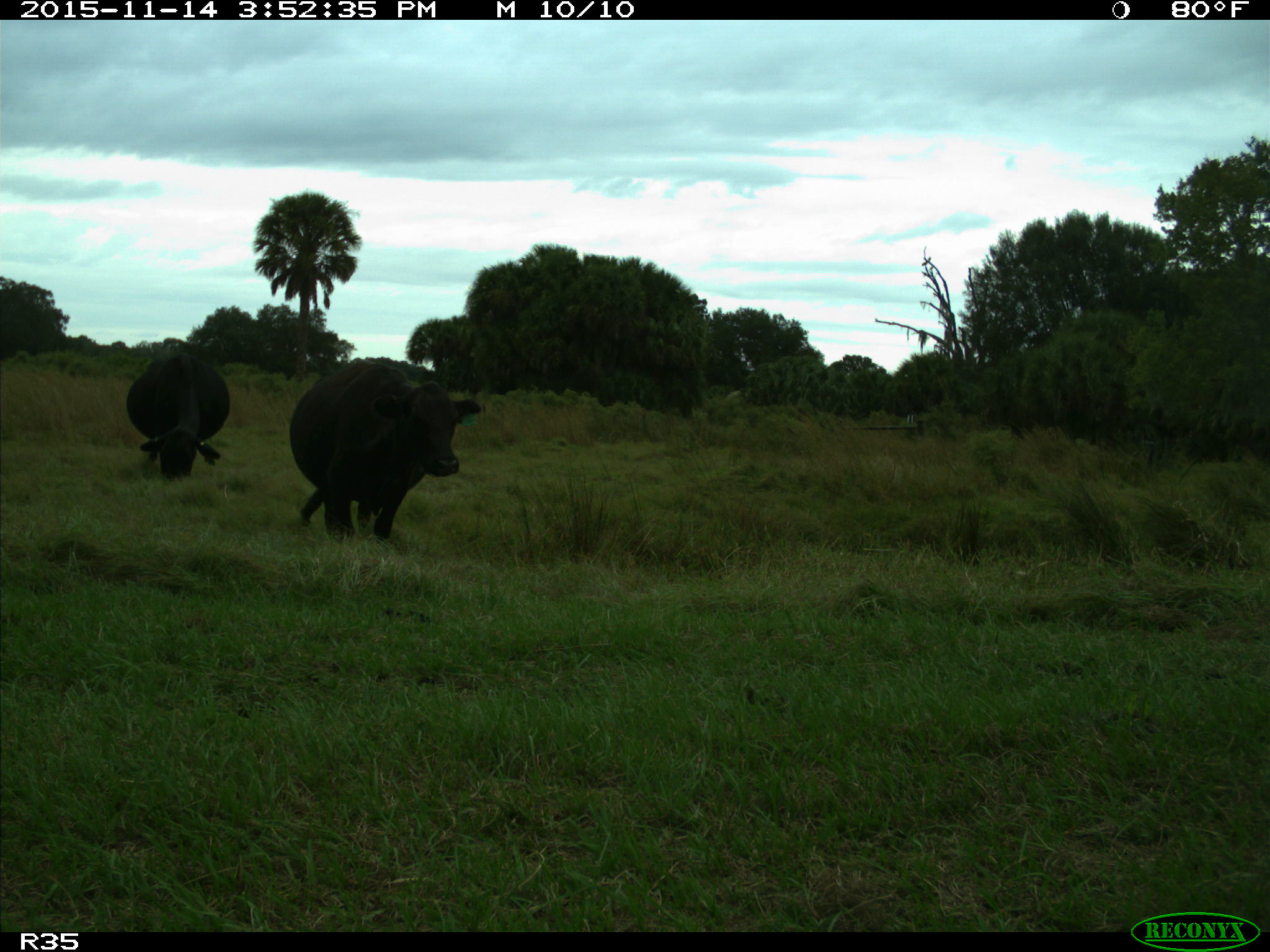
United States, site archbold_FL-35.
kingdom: Animalia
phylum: Chordata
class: Mammalia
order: Artiodactyla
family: Bovidae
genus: Bos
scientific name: Bos taurus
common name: domestic cow